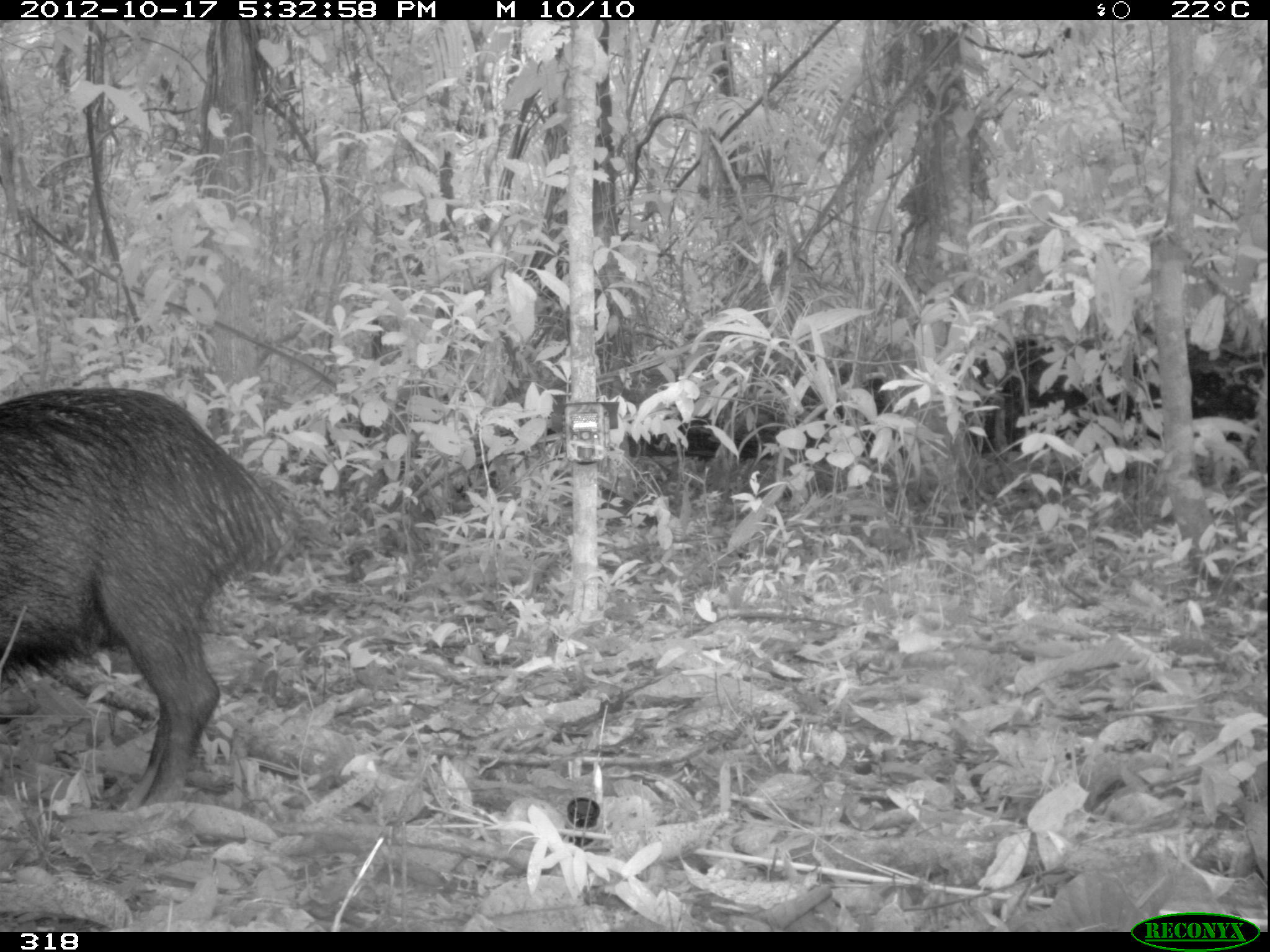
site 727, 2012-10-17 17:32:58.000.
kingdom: Animalia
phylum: Chordata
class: Mammalia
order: Artiodactyla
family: Tayassuidae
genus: Tayassu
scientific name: Tayassu pecari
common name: white-lipped peccary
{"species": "Tayassu pecari (white-lipped peccary)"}